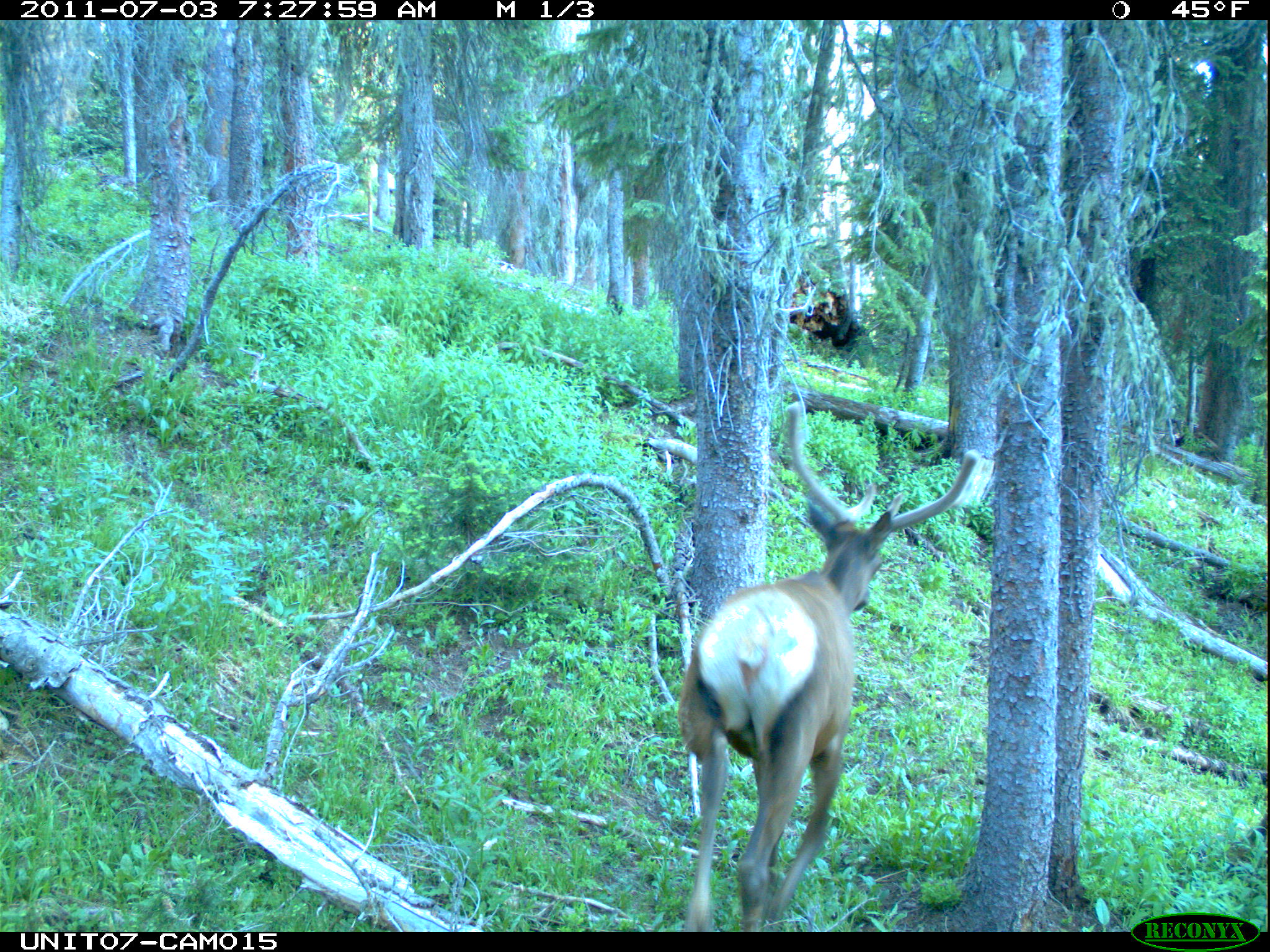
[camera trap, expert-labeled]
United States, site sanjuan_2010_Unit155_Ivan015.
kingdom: Animalia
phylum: Chordata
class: Mammalia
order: Artiodactyla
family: Cervidae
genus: Cervus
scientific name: Cervus elaphus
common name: red deer